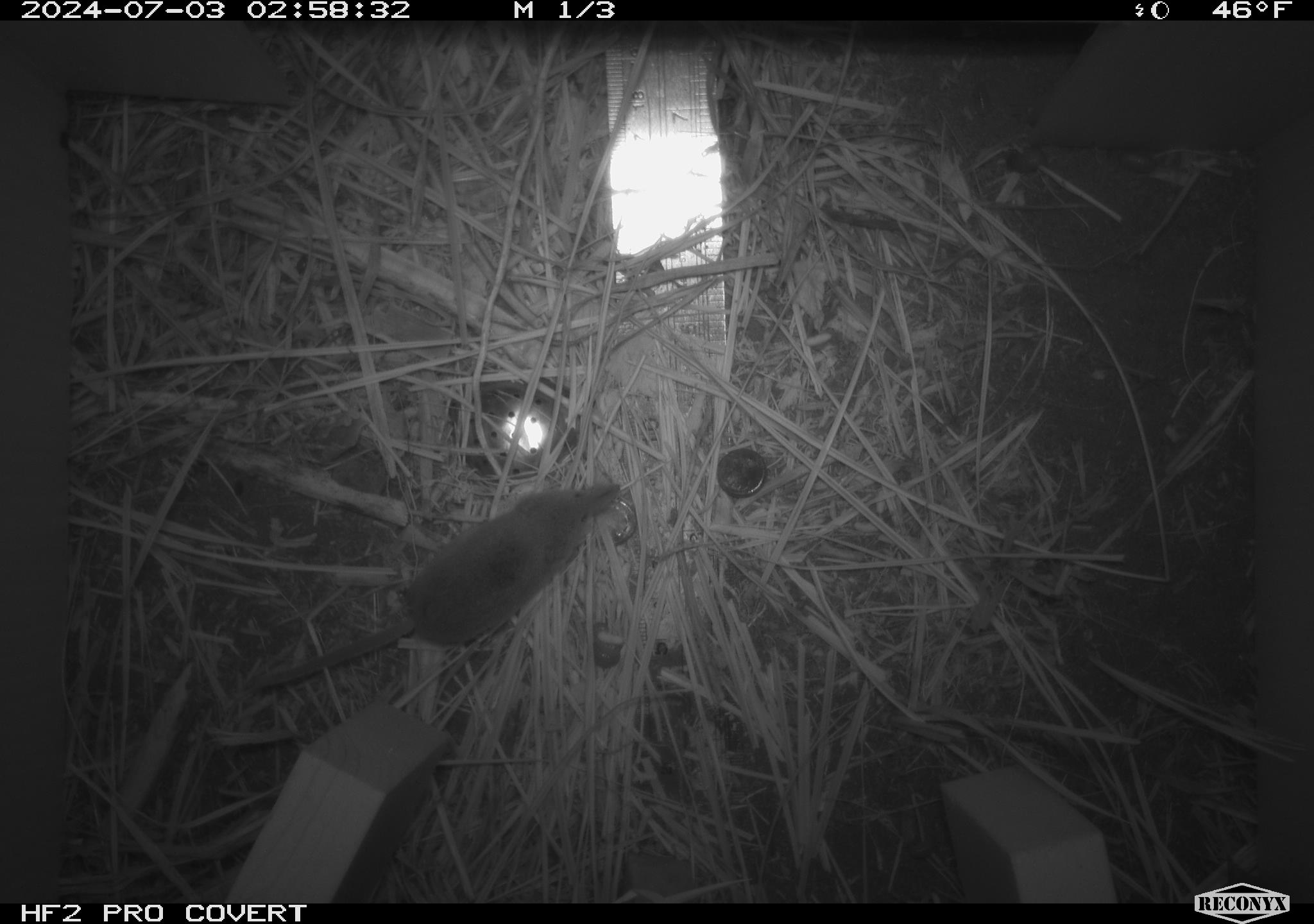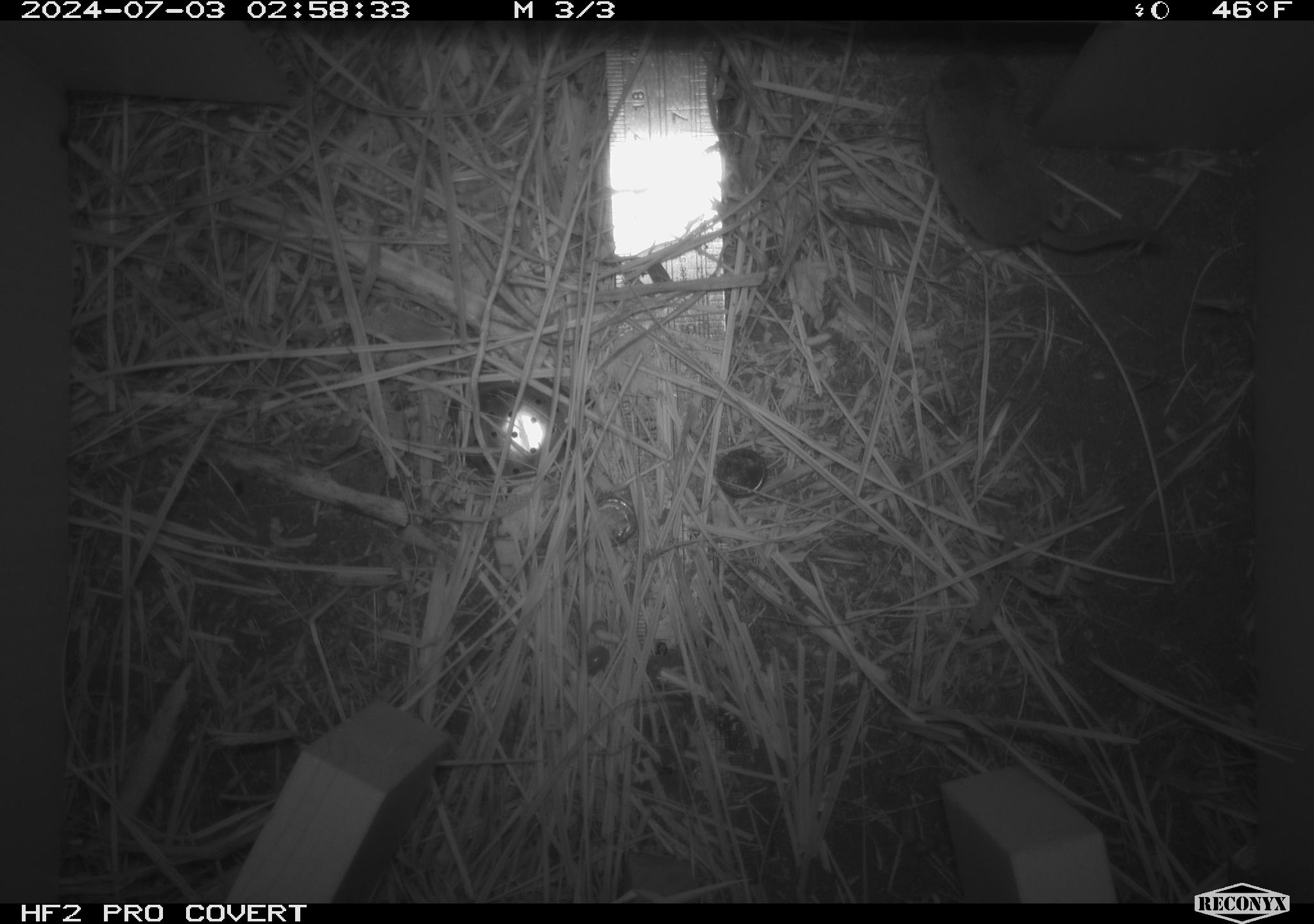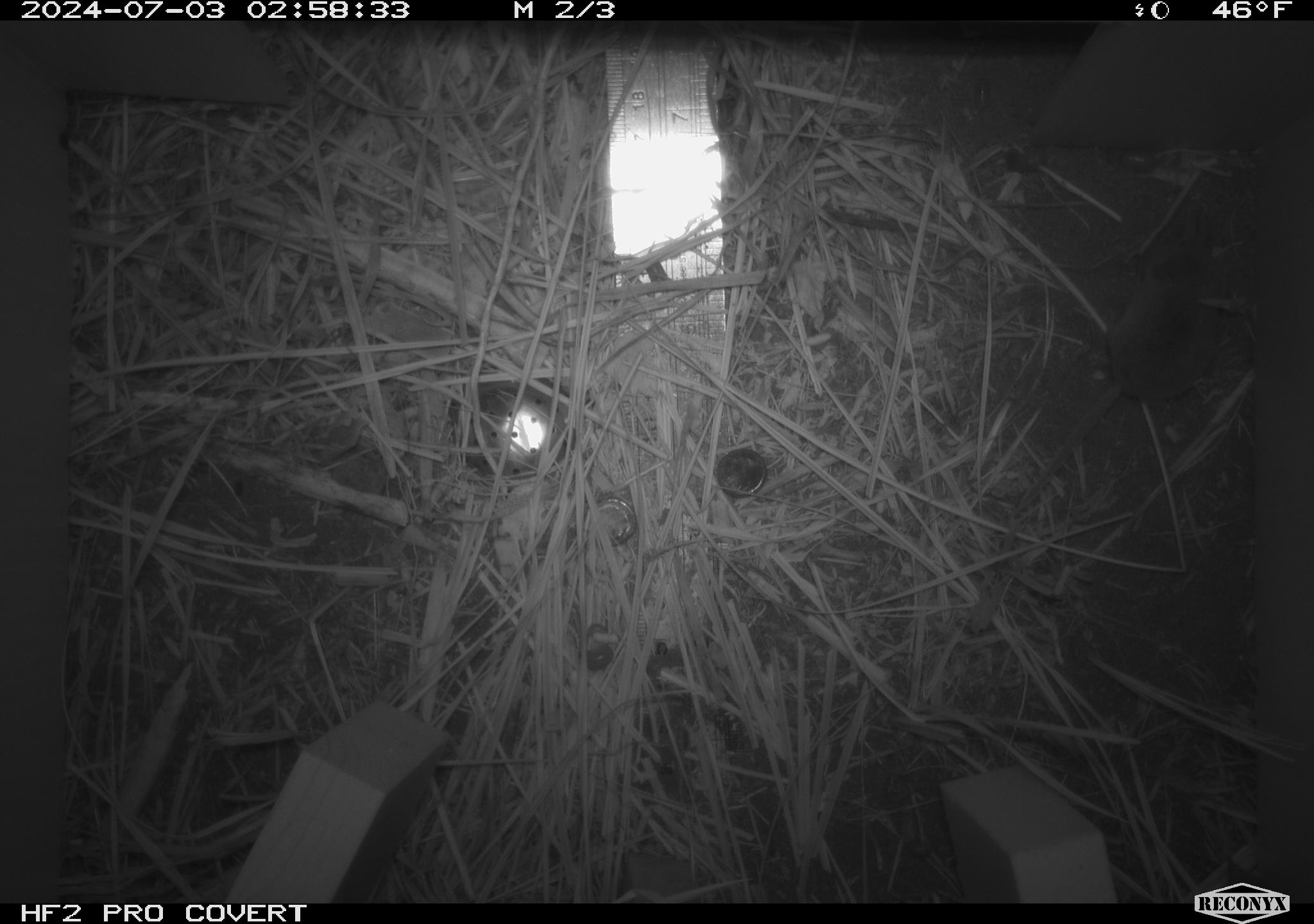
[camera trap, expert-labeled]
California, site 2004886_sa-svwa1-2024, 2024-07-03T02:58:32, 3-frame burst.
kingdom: Animalia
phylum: Chordata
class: Mammalia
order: Eulipotyphla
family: Soricidae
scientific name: Soricidae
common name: shrews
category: soricidae family